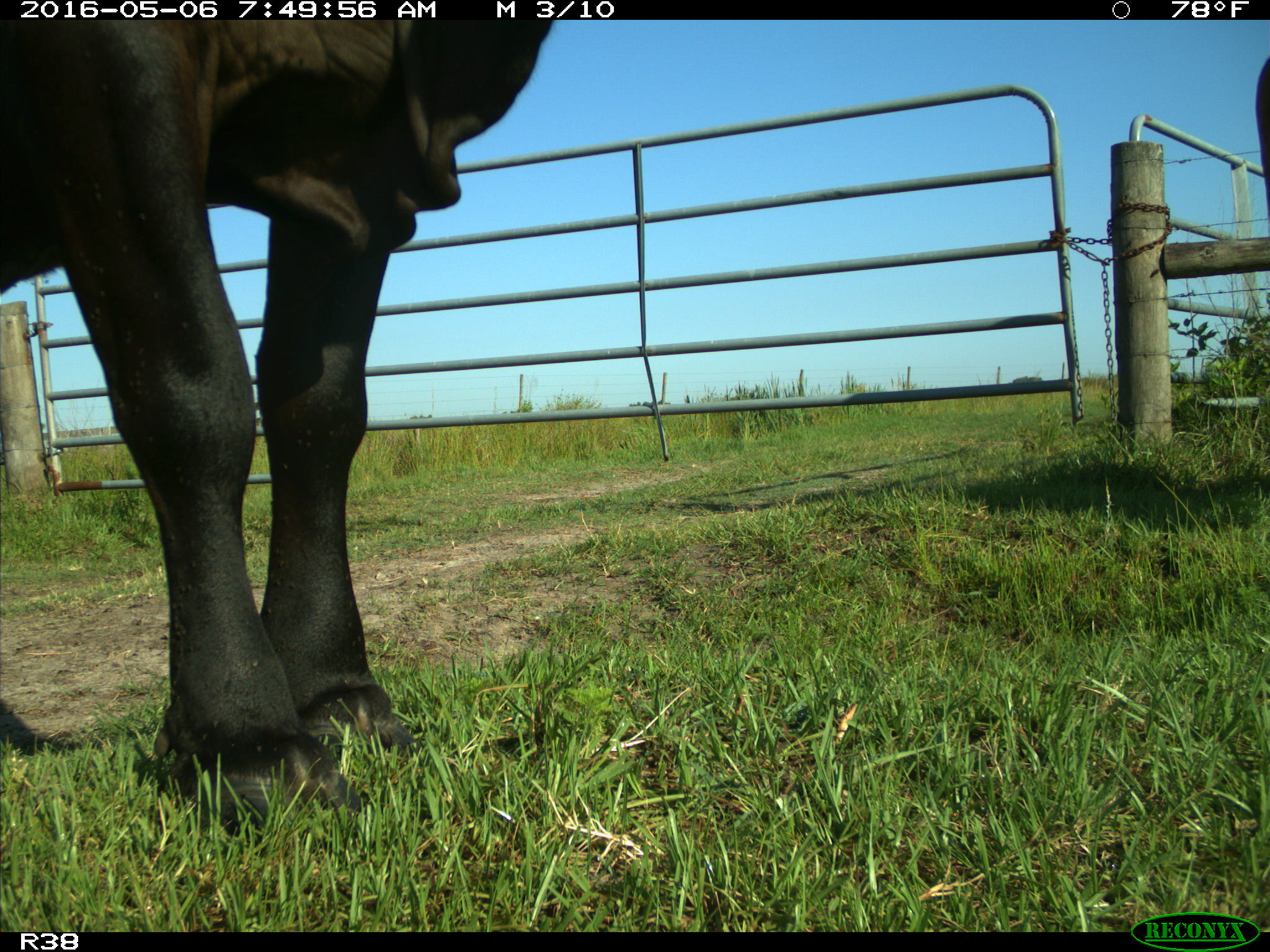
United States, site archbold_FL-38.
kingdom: Animalia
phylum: Chordata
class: Mammalia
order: Artiodactyla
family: Bovidae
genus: Bos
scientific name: Bos taurus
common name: domestic cow